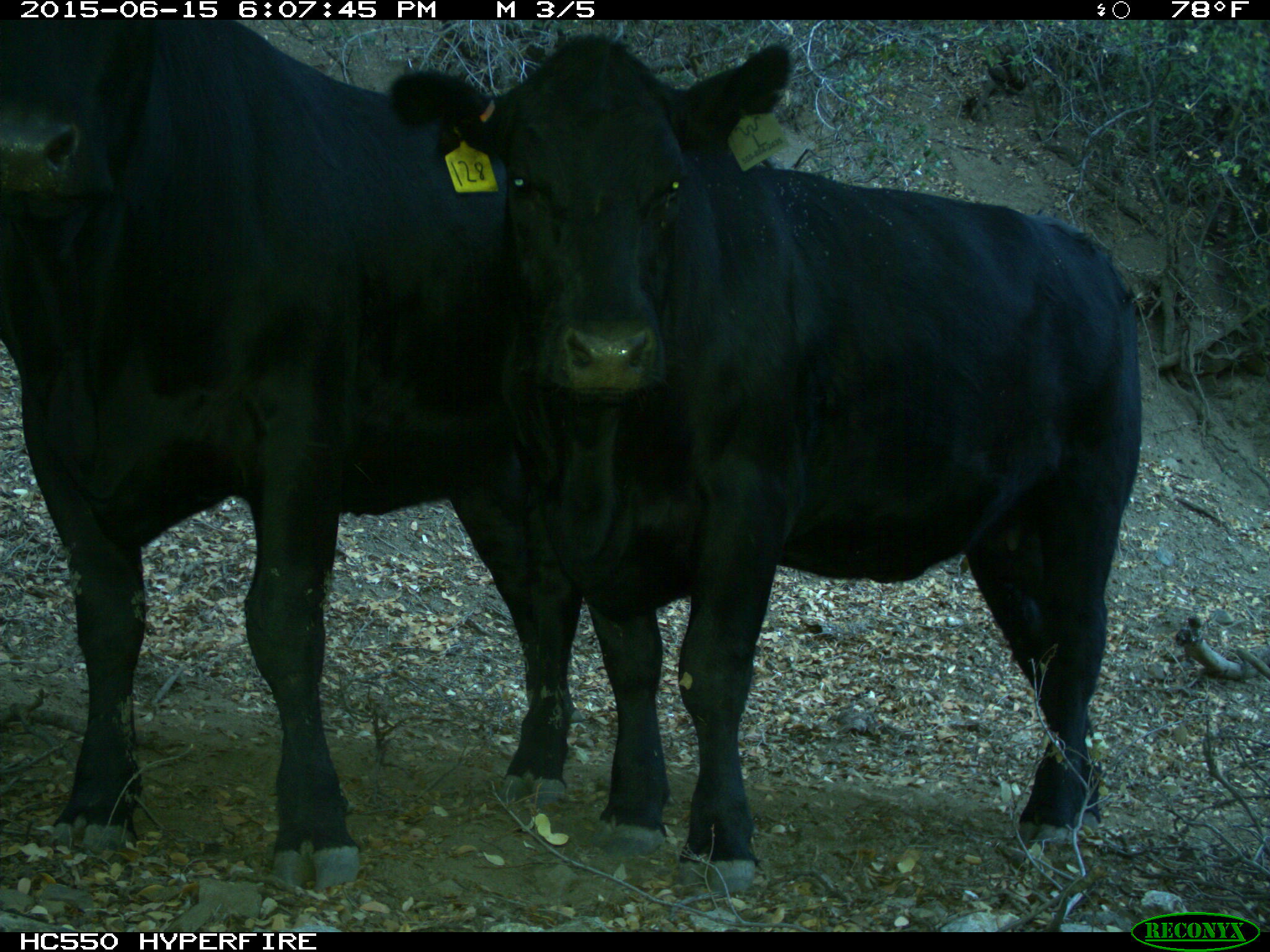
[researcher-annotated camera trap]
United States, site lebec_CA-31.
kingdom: Animalia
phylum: Chordata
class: Mammalia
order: Artiodactyla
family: Bovidae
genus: Bos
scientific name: Bos taurus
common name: domestic cow